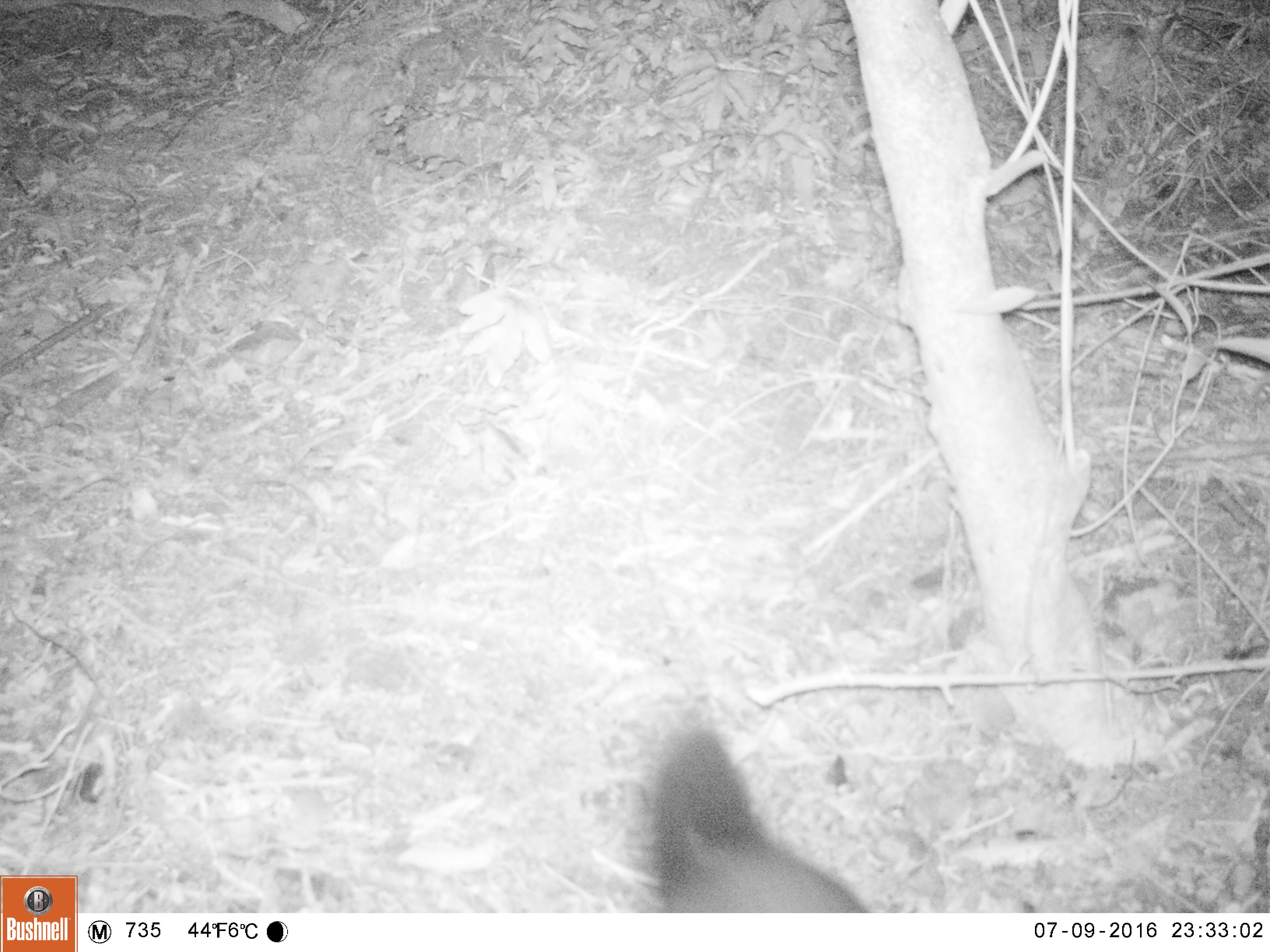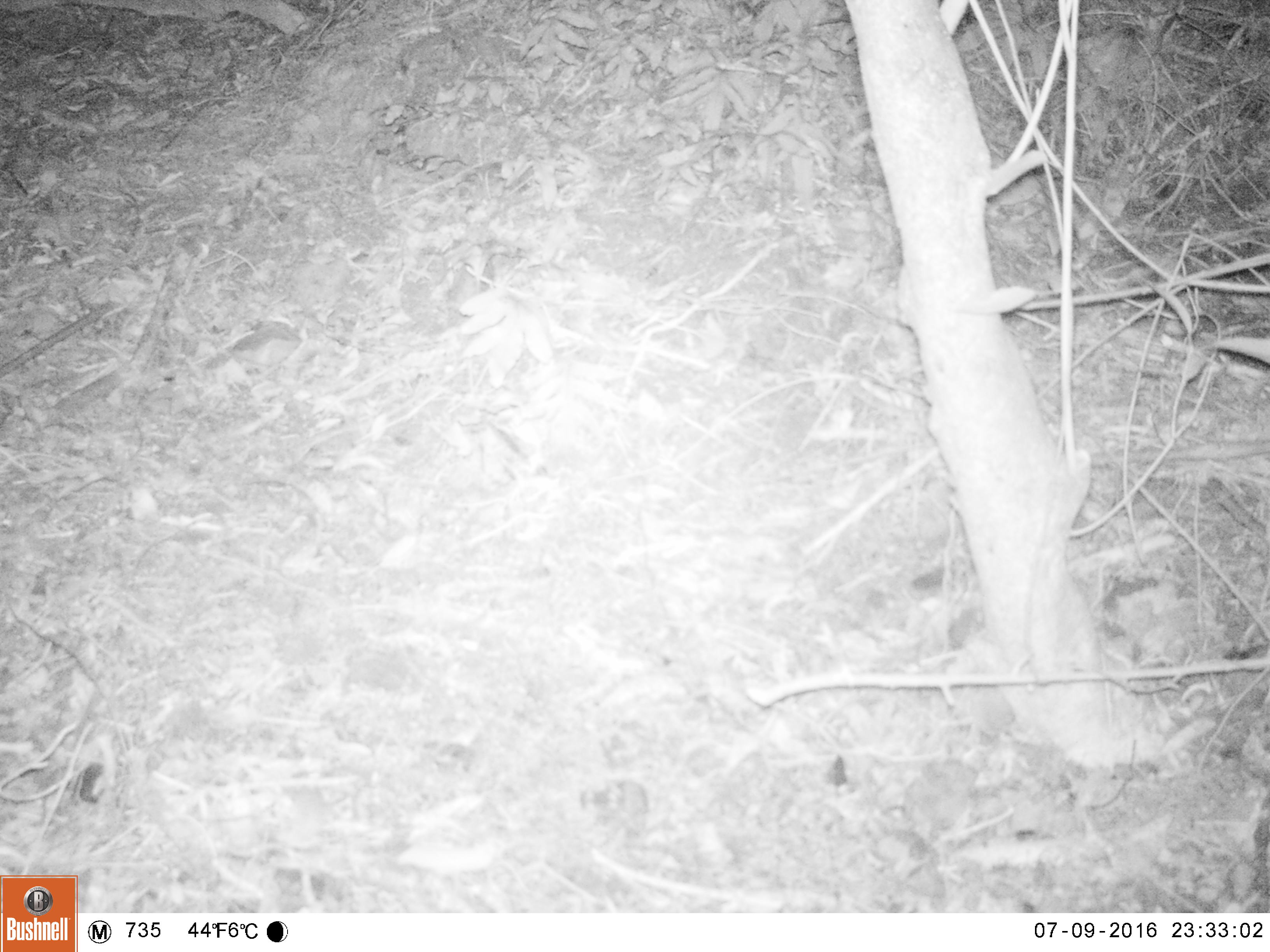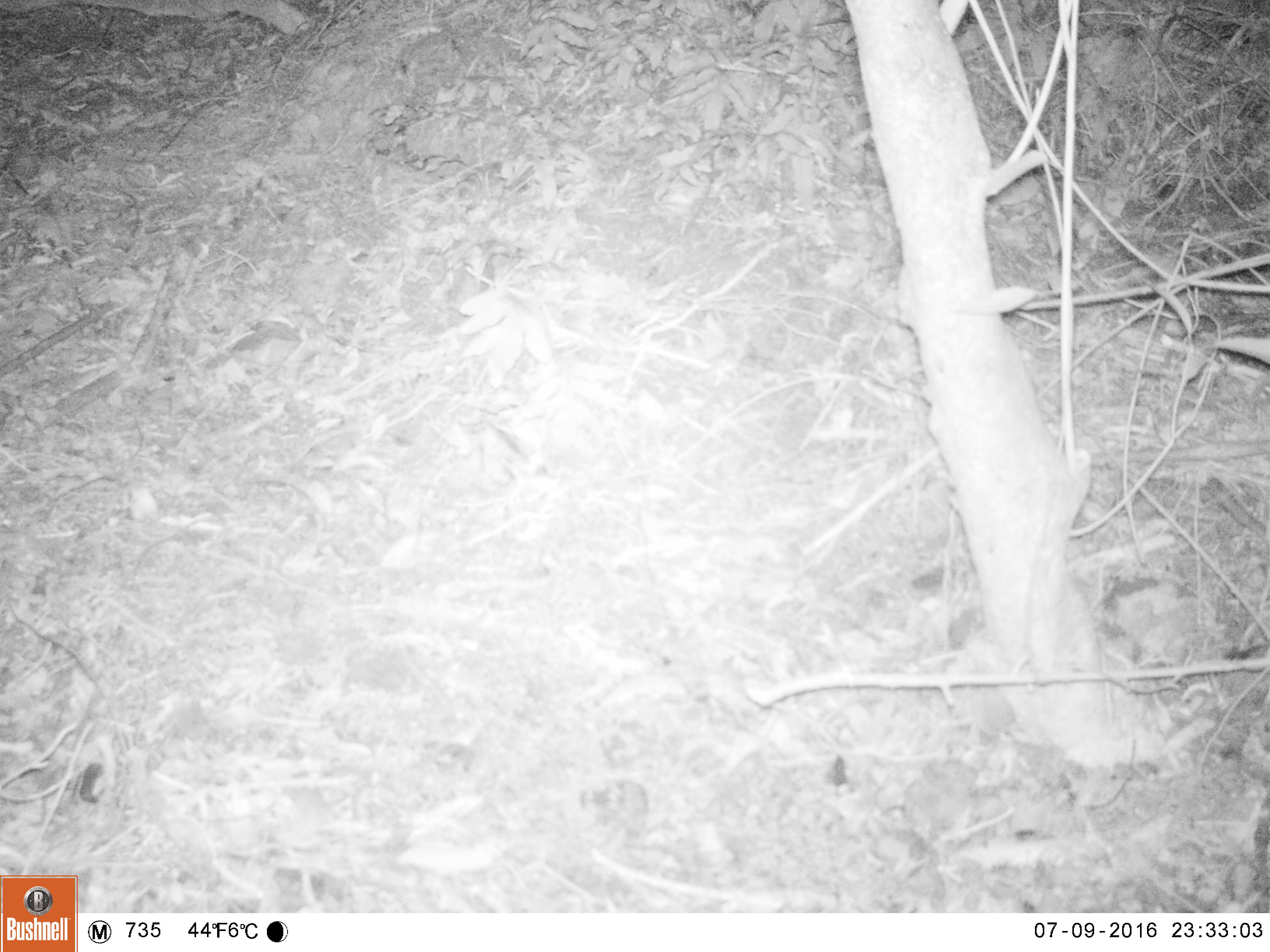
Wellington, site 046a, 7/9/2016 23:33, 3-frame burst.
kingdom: Animalia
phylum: Chordata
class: Mammalia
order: Didelphimorphia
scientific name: Didelphimorphia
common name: possum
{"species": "possum (Didelphimorphia)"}